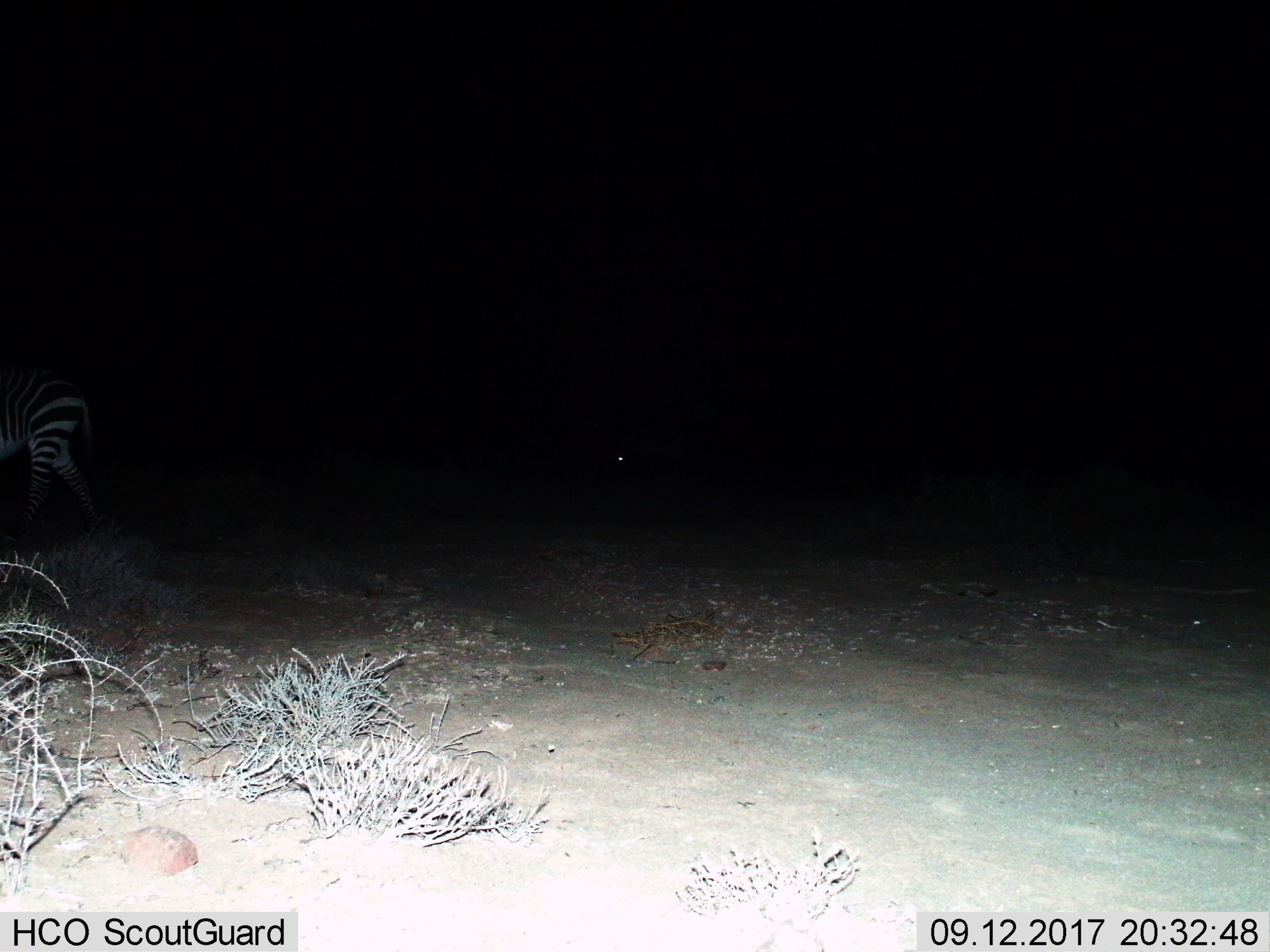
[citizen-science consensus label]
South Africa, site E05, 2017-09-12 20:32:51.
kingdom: Animalia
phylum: Chordata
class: Mammalia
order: Perissodactyla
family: Equidae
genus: Equus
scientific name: Equus zebra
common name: mountain zebra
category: zebramountain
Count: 1.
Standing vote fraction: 29%.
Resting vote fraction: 0%.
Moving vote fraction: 86%.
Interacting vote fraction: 0%.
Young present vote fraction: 0%.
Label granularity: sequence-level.